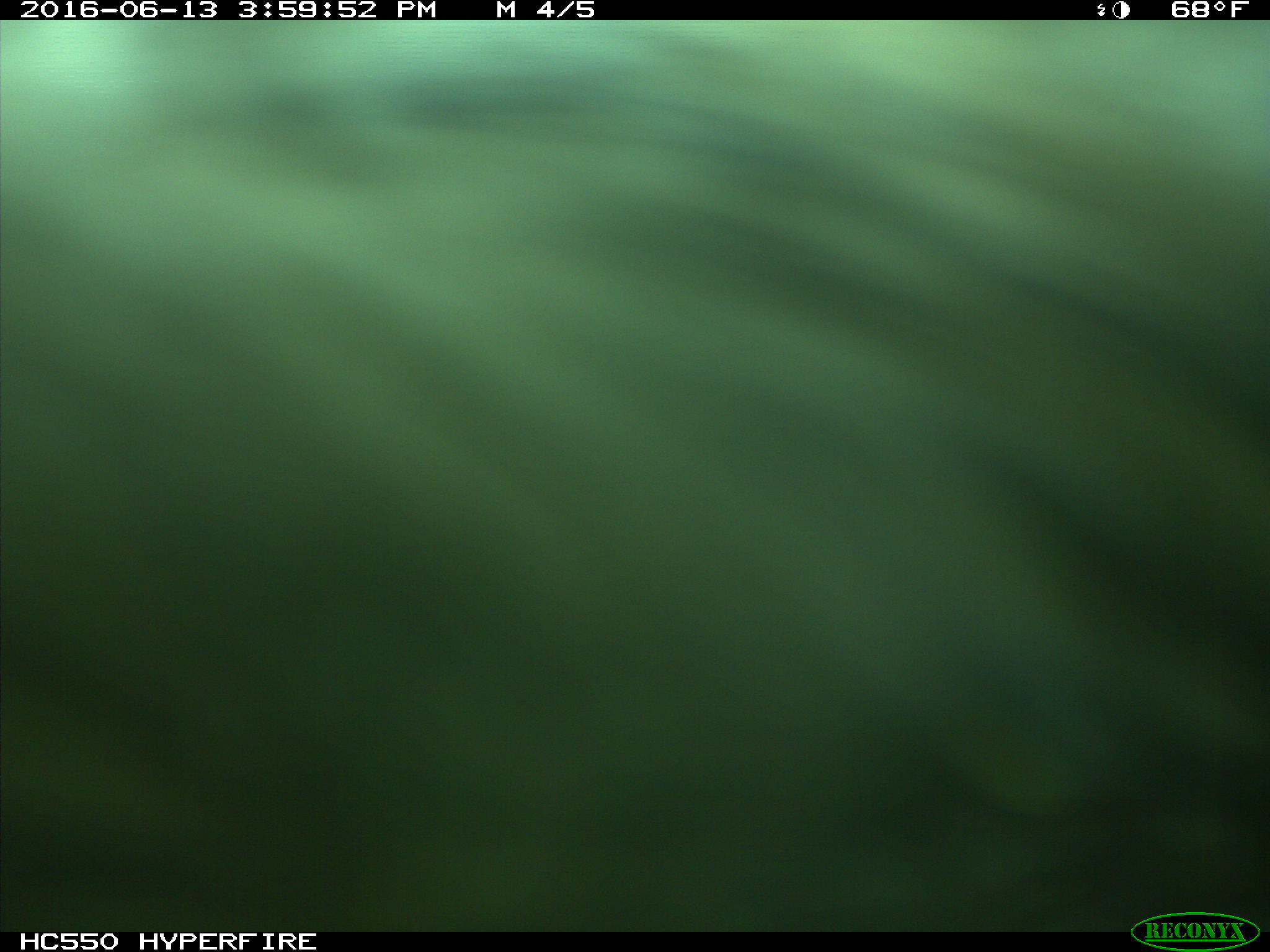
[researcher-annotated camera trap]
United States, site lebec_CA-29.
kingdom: Animalia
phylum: Chordata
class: Mammalia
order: Artiodactyla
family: Bovidae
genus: Bos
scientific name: Bos taurus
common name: domestic cow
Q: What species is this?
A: Bos taurus (domestic cow).